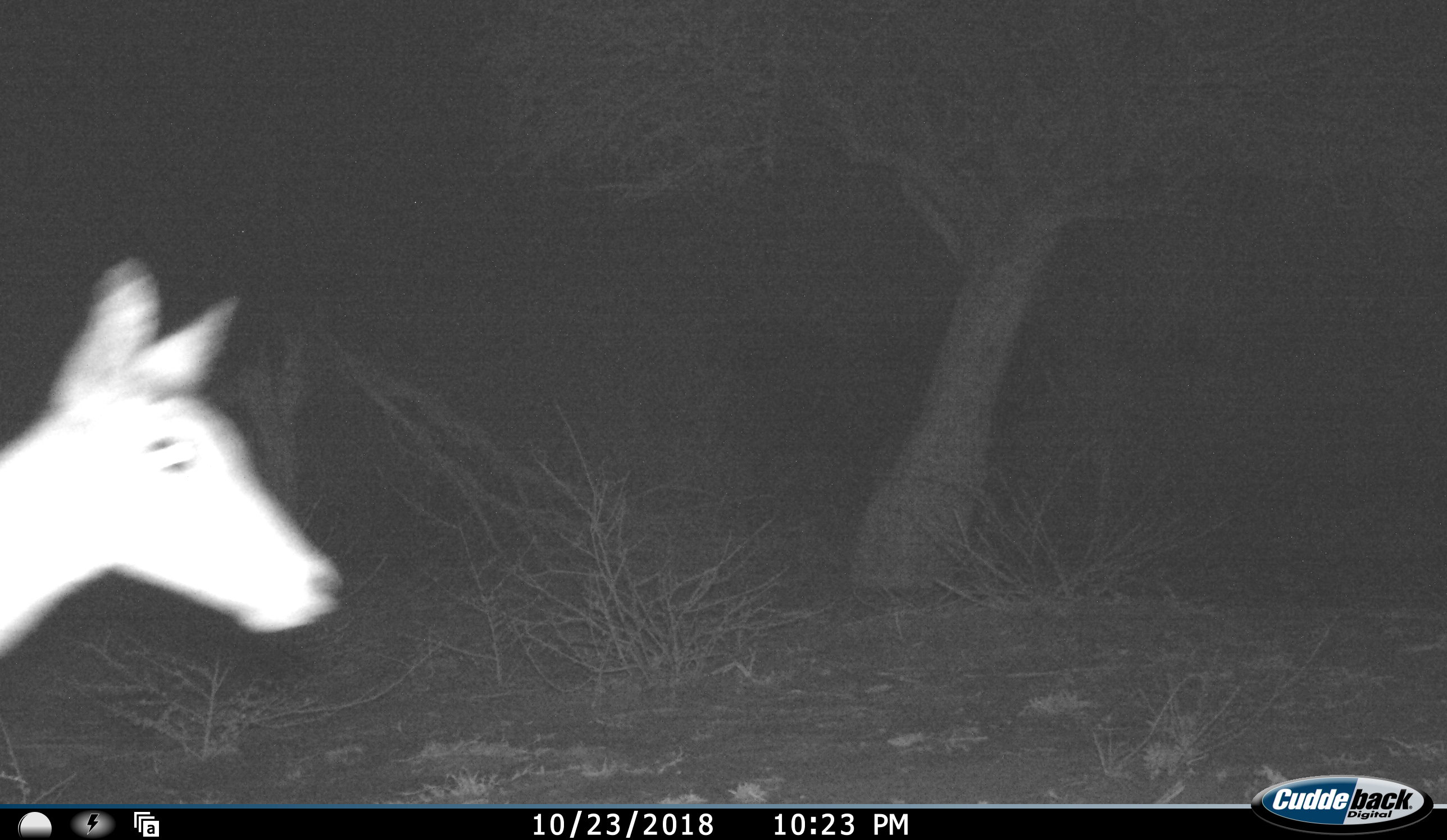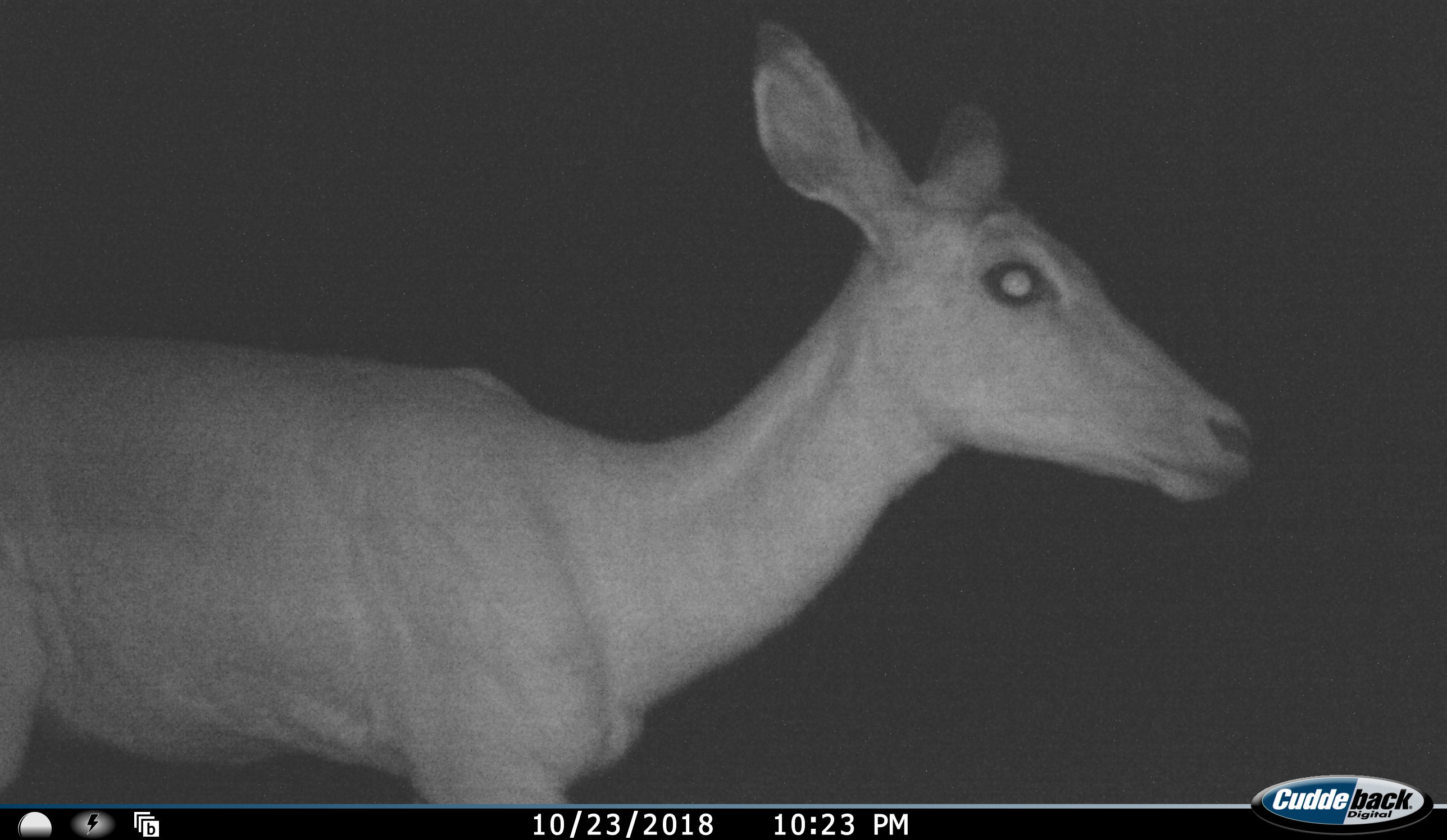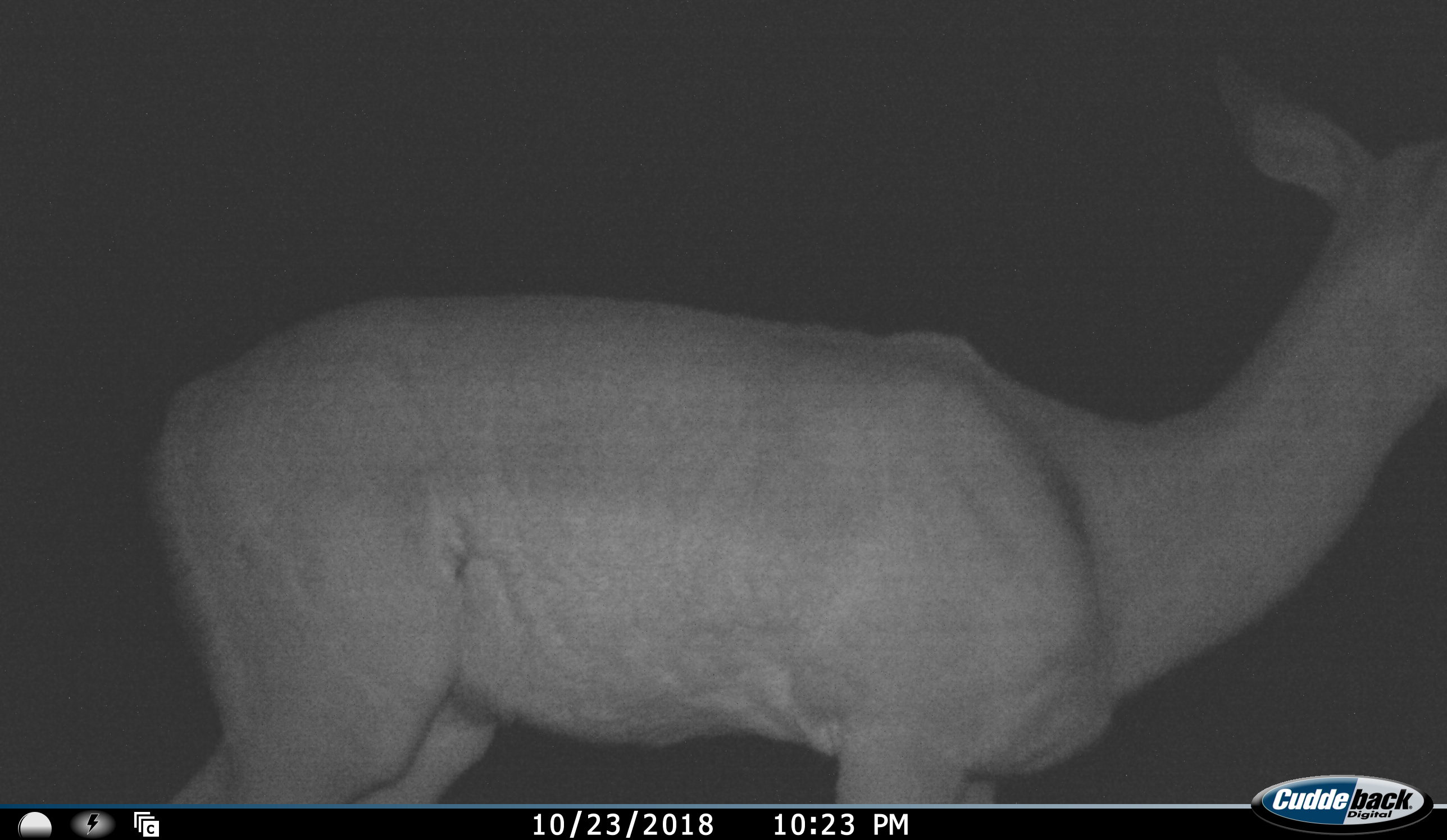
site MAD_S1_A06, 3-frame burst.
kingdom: Animalia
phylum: Chordata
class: Mammalia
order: Artiodactyla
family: Bovidae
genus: Aepyceros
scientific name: Aepyceros melampus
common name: impala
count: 1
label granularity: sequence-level